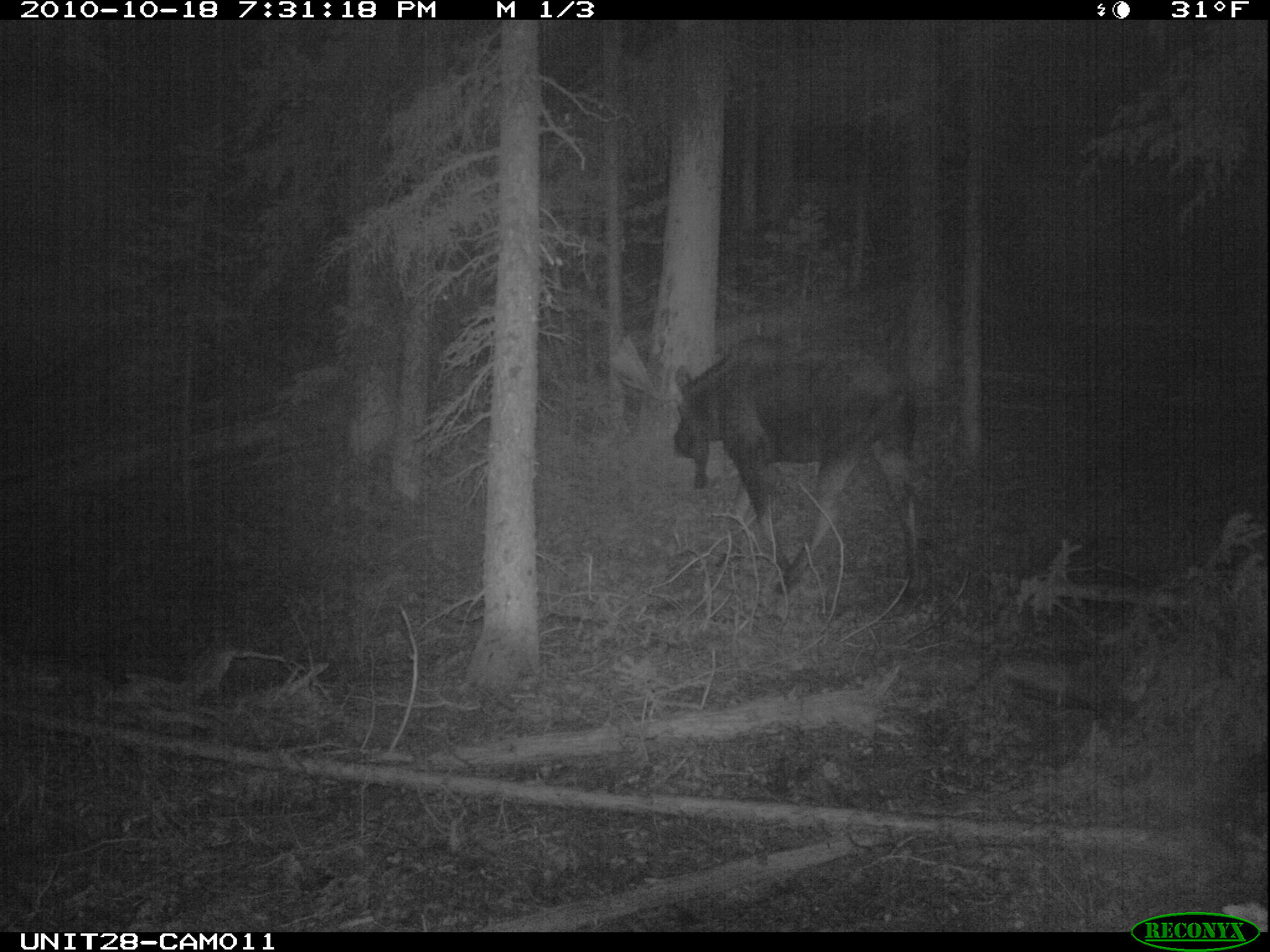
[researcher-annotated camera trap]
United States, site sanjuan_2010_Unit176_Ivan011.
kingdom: Animalia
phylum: Chordata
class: Mammalia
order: Artiodactyla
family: Cervidae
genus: Alces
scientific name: Alces alces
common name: moose